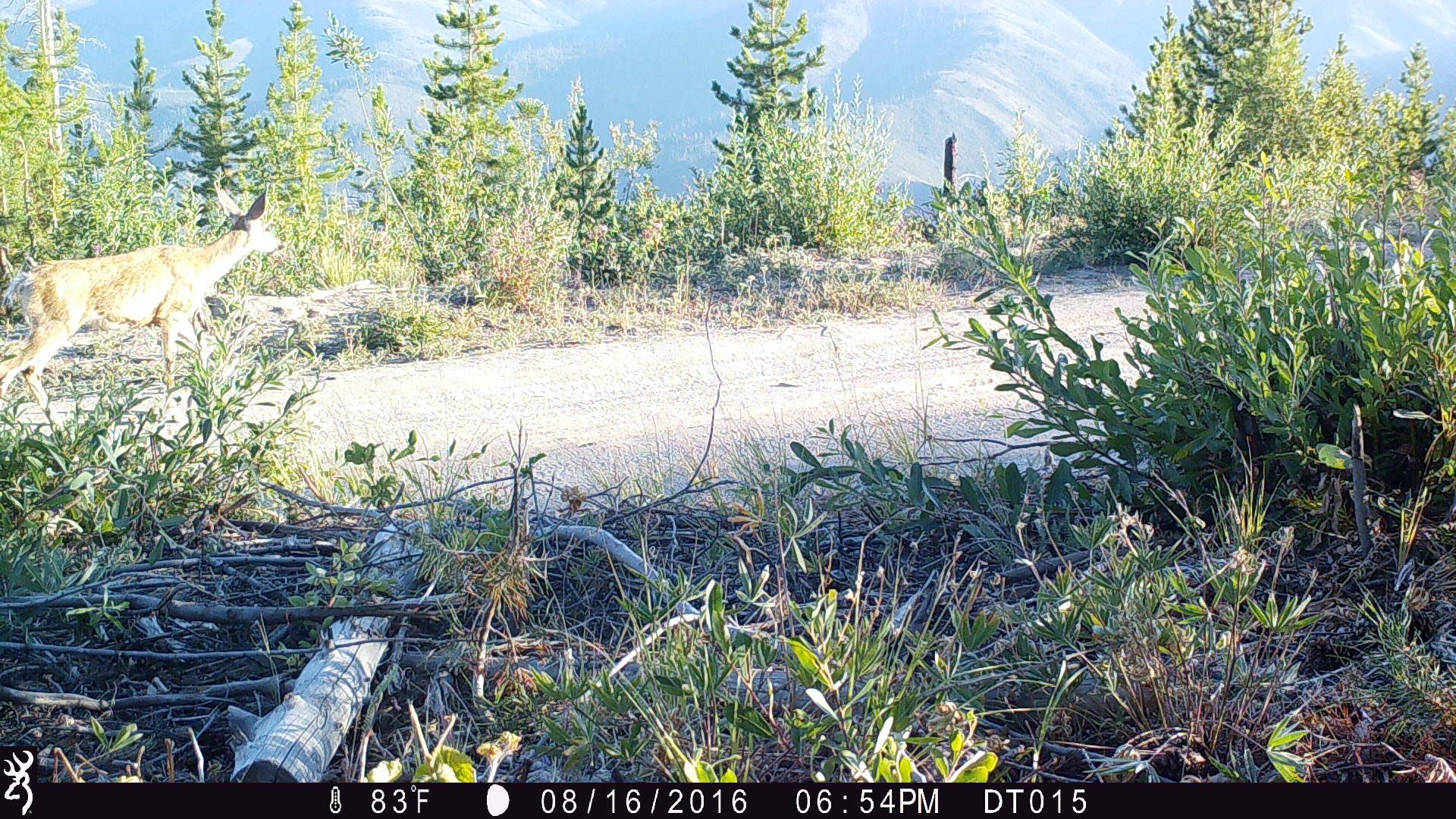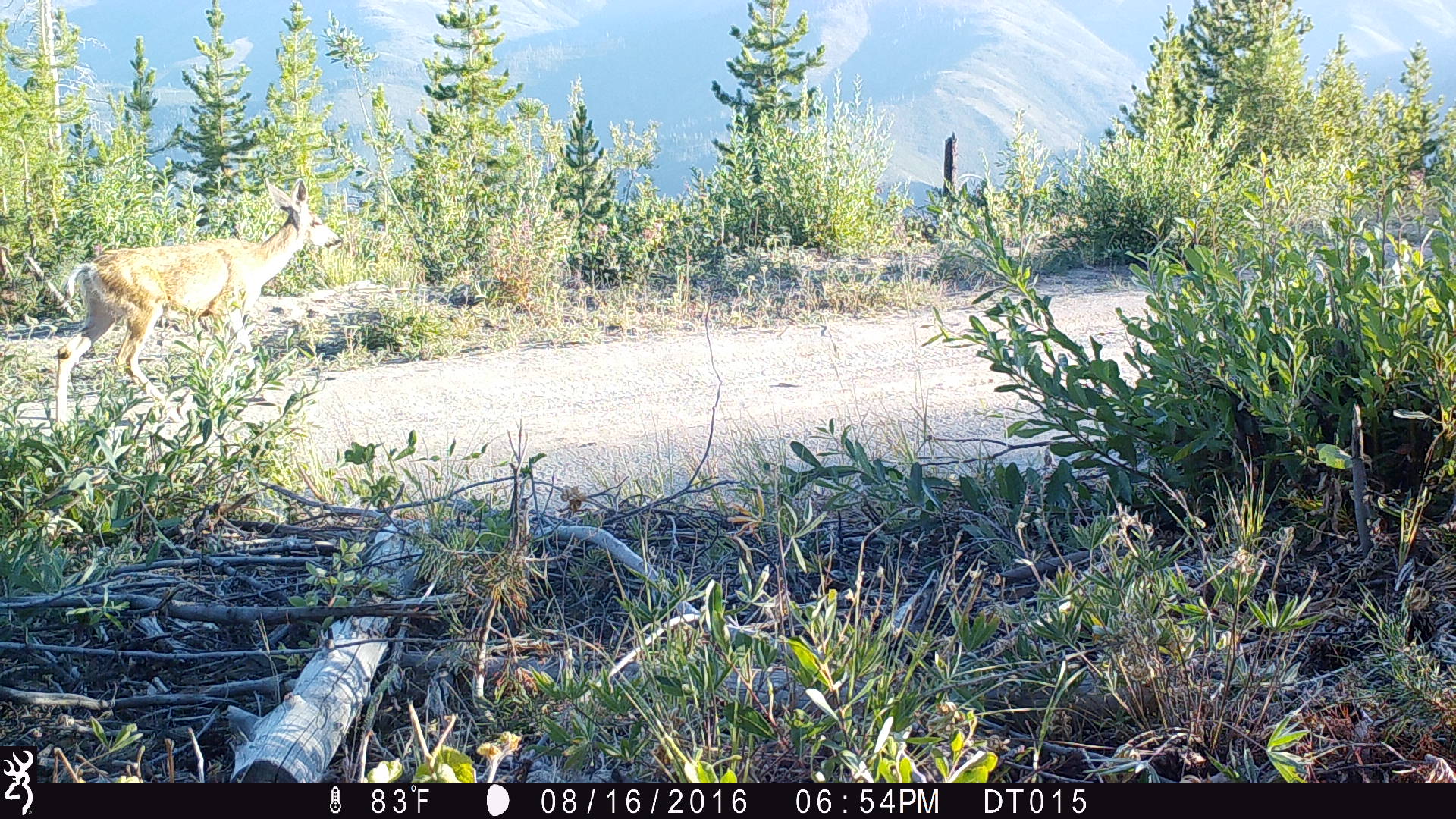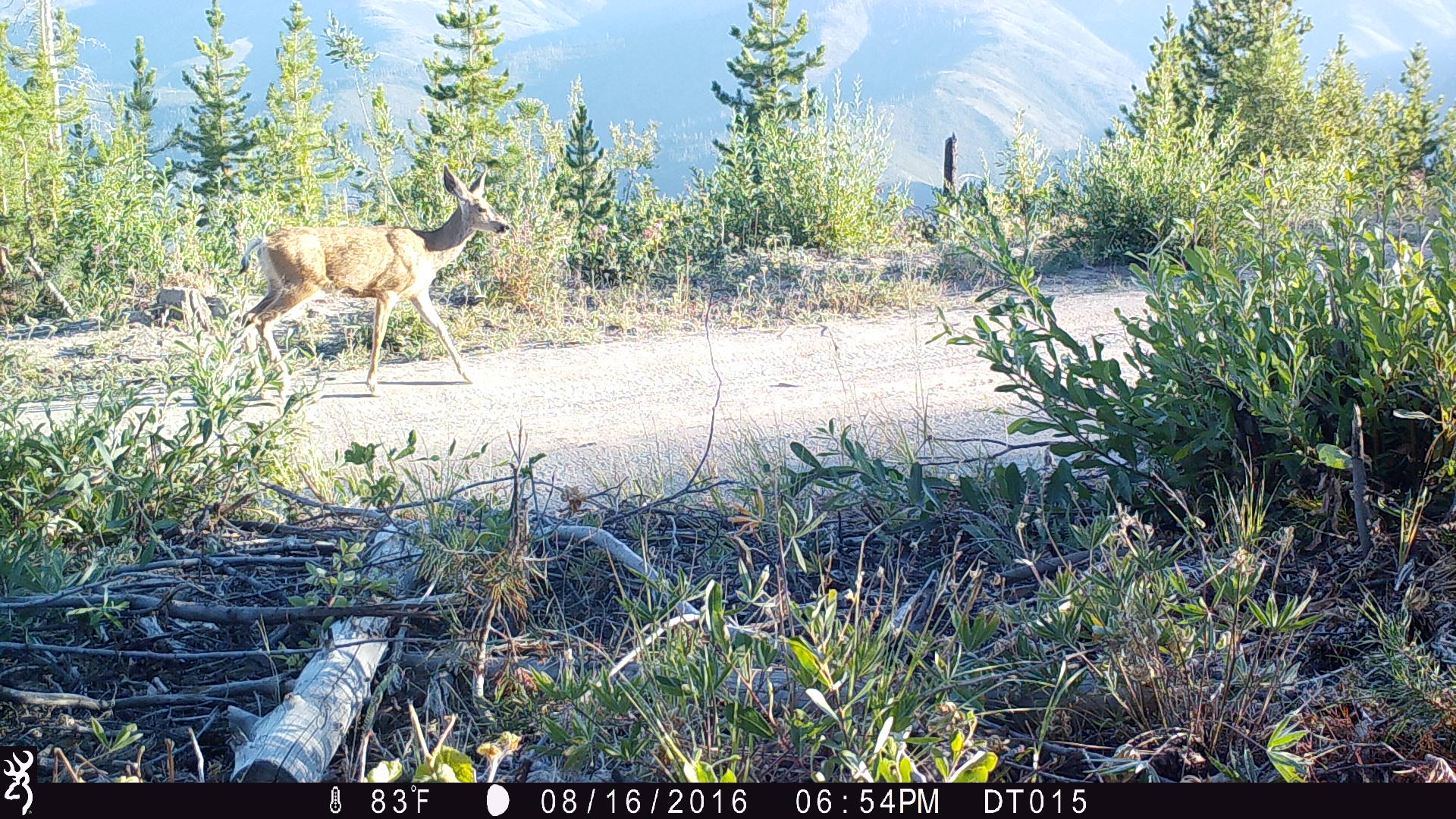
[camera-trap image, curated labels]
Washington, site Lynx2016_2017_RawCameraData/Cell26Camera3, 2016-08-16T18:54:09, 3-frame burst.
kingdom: Animalia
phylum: Chordata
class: Mammalia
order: Artiodactyla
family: Cervidae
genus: Odocoileus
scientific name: Odocoileus hemionus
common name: mule deer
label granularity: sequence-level